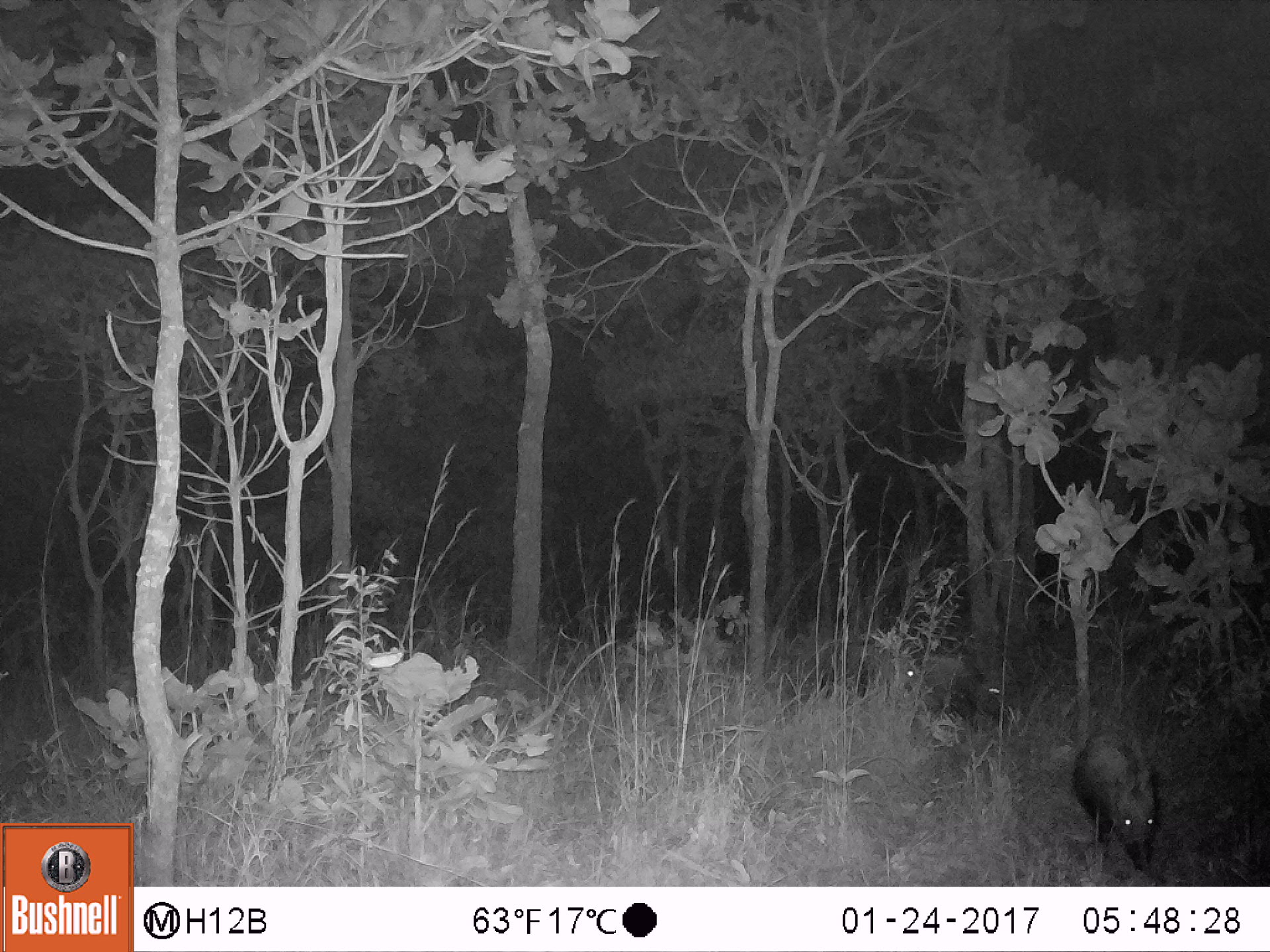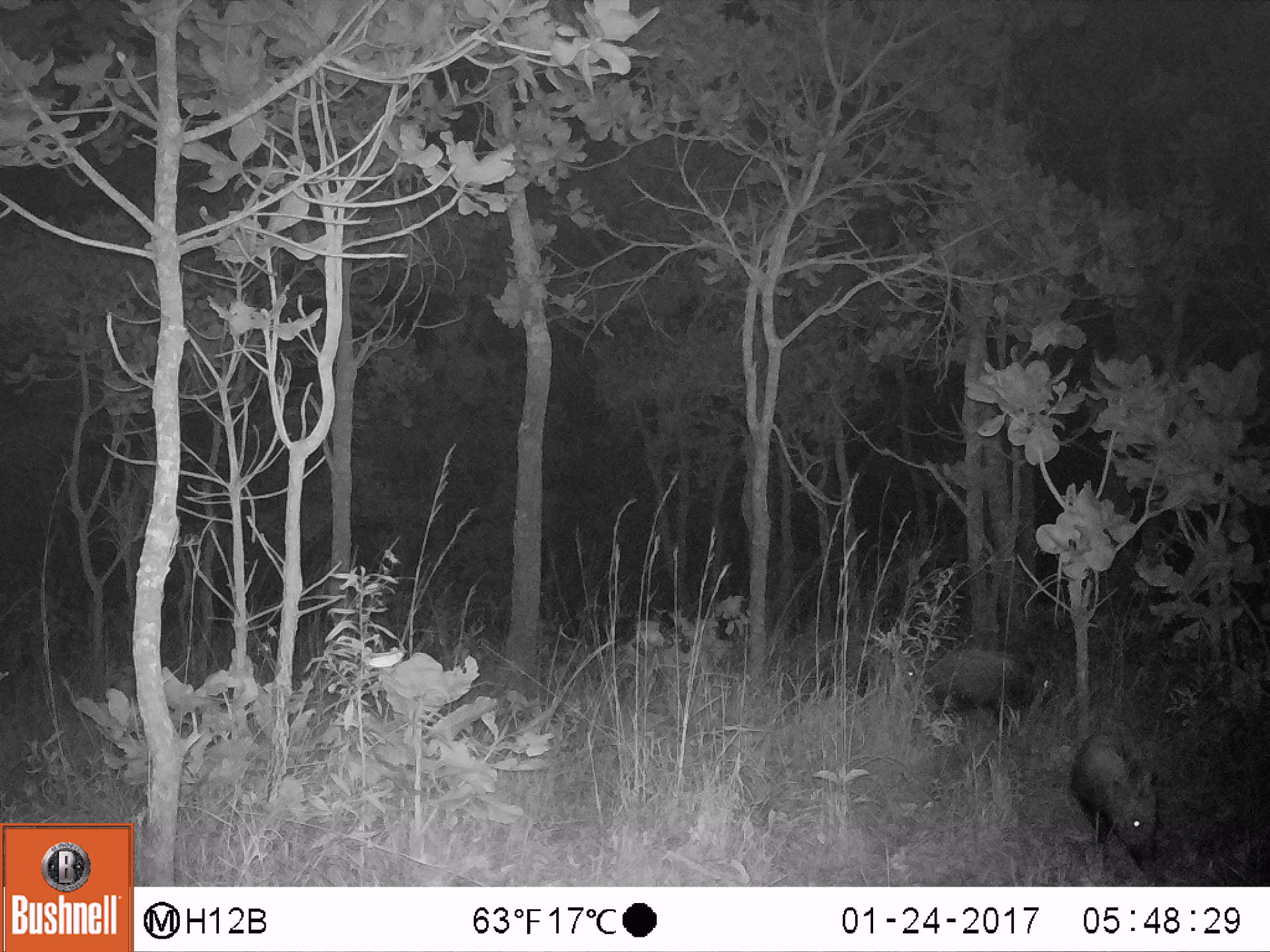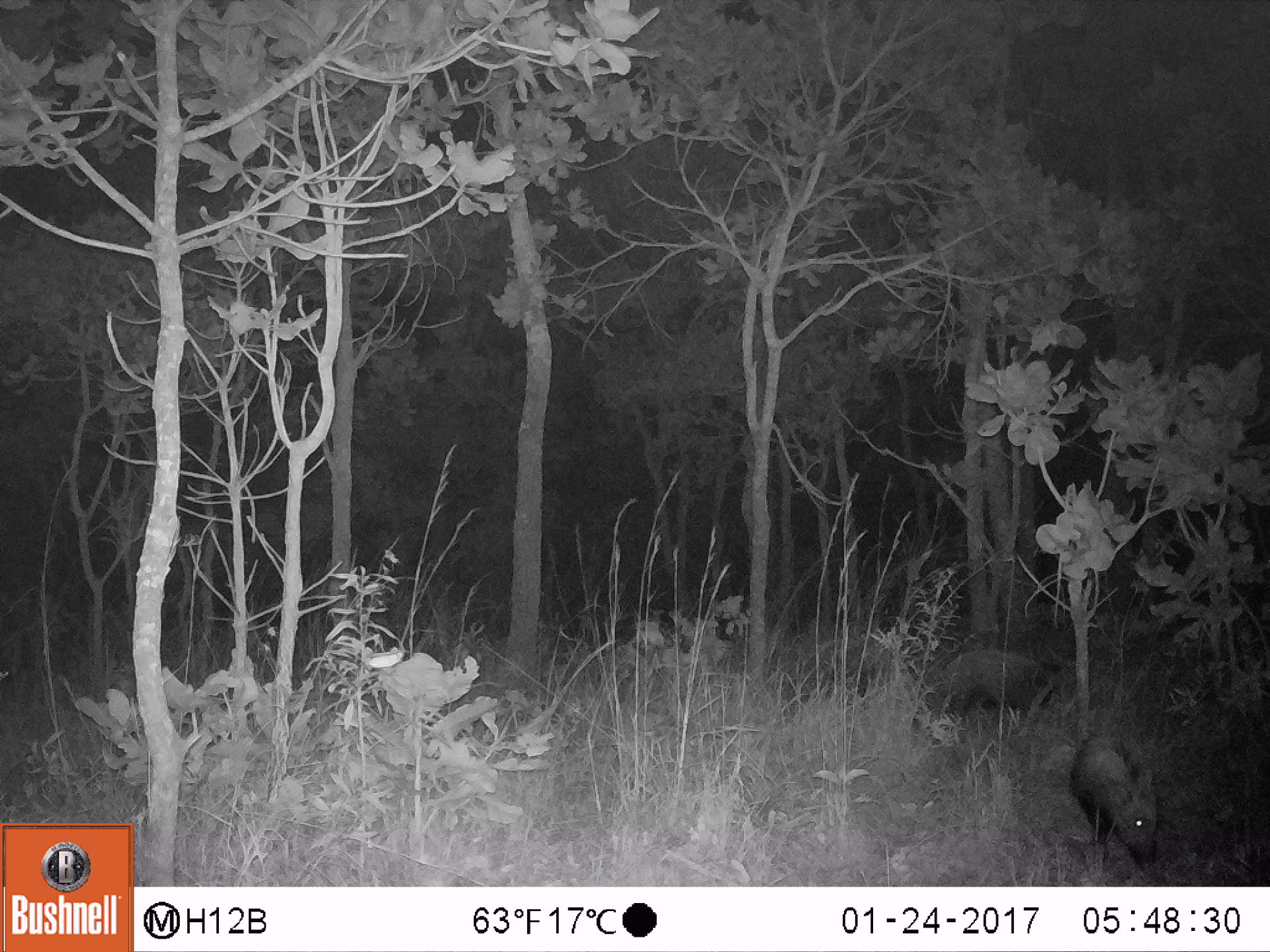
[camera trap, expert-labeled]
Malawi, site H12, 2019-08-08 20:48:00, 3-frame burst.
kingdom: Animalia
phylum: Chordata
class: Mammalia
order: Artiodactyla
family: Suidae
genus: Potamochoerus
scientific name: Potamochoerus larvatus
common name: bushpig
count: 3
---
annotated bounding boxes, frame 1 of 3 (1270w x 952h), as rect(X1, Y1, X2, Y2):
bushpig: rect(1068, 719, 1169, 881); rect(900, 645, 1023, 726); rect(816, 633, 926, 703)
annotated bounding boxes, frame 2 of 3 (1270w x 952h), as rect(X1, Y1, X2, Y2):
bushpig: rect(1070, 726, 1161, 872); rect(922, 645, 1056, 722); rect(820, 633, 921, 707)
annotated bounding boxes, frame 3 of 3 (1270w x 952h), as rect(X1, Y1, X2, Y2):
bushpig: rect(1067, 730, 1166, 876); rect(928, 639, 1066, 721)